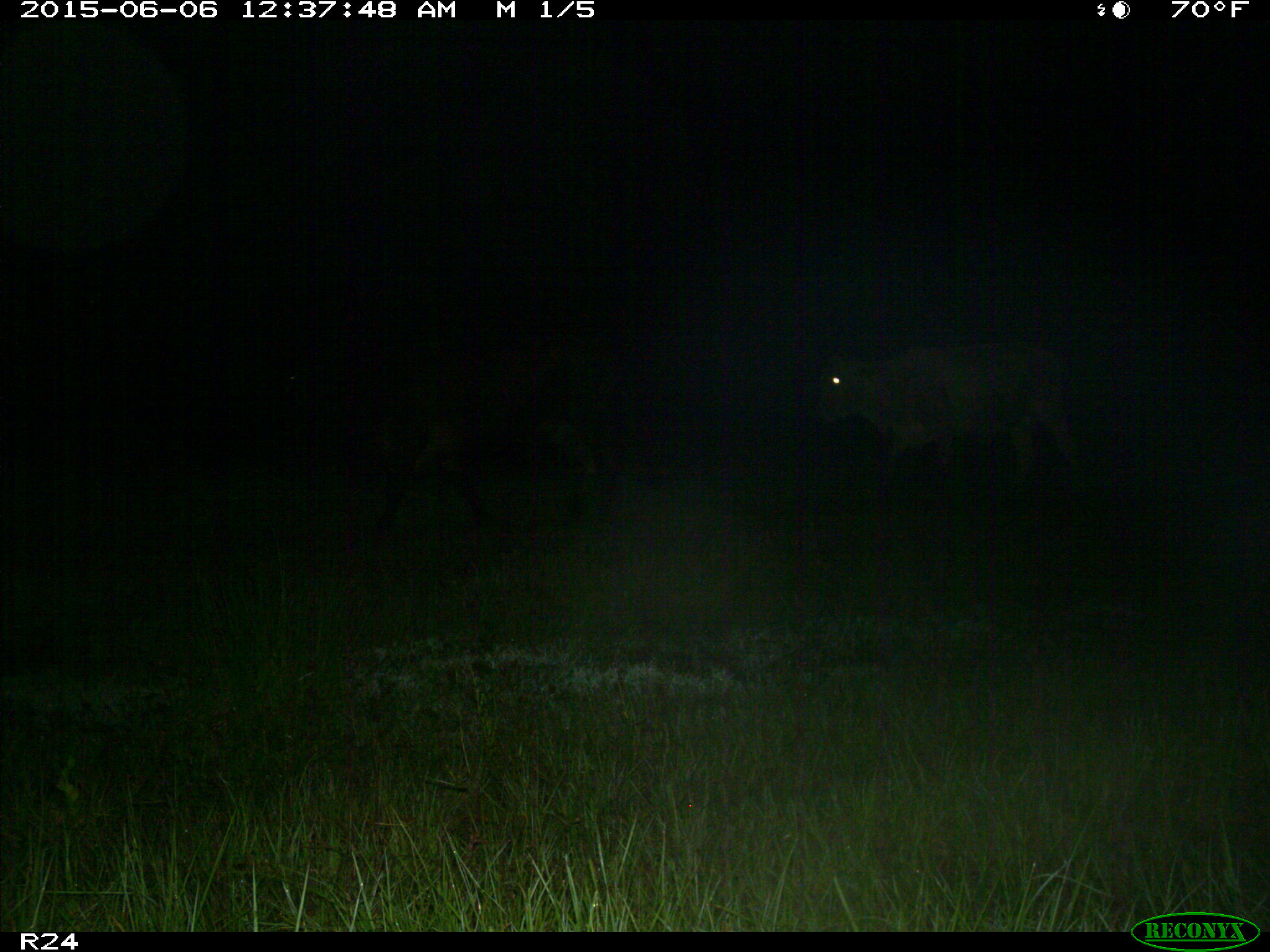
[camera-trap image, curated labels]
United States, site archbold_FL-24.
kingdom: Animalia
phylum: Chordata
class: Mammalia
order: Artiodactyla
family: Bovidae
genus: Bos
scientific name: Bos taurus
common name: domestic cow